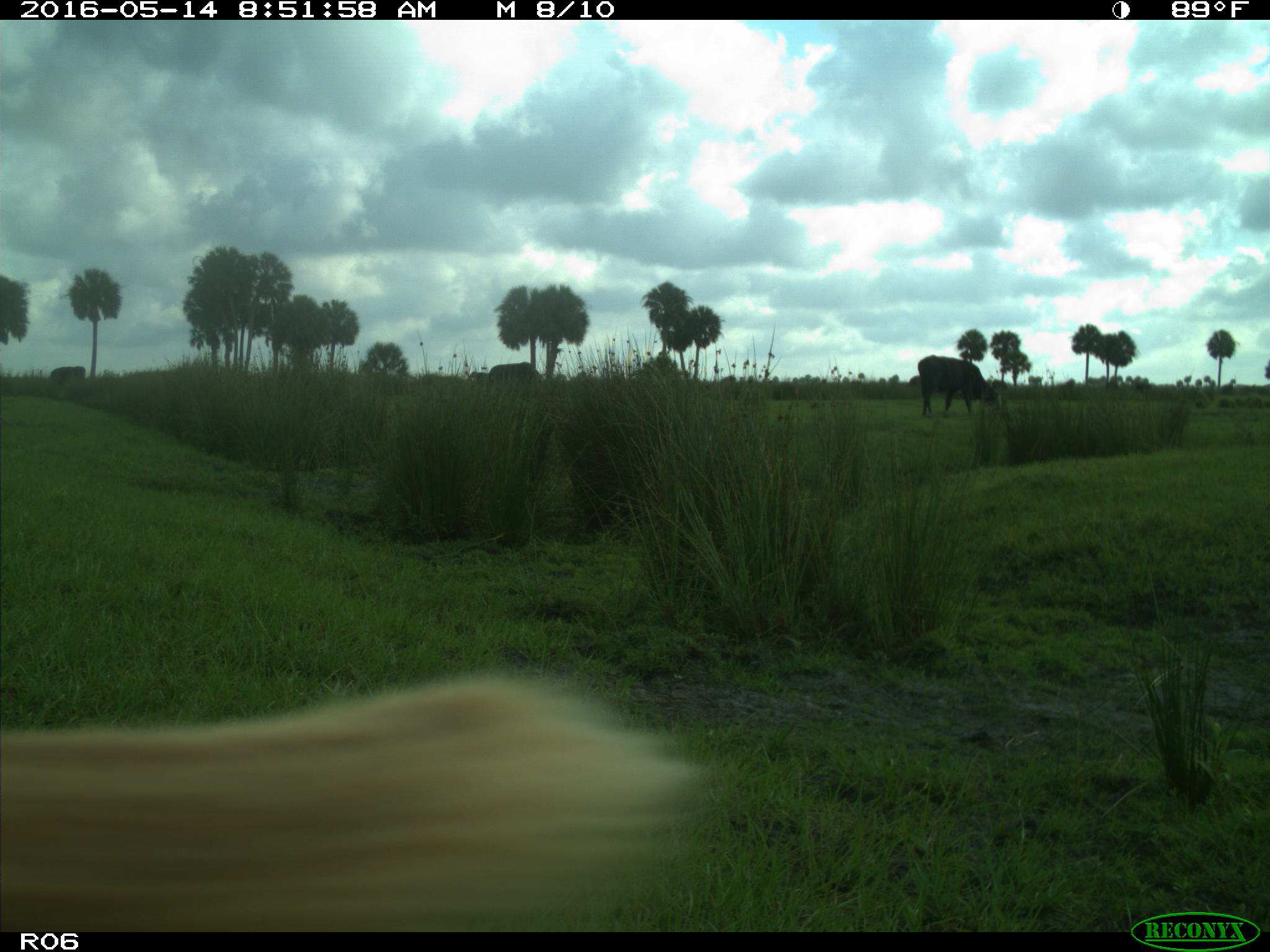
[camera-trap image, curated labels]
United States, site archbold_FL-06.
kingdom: Animalia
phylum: Chordata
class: Mammalia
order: Artiodactyla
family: Bovidae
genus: Bos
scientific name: Bos taurus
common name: domestic cow